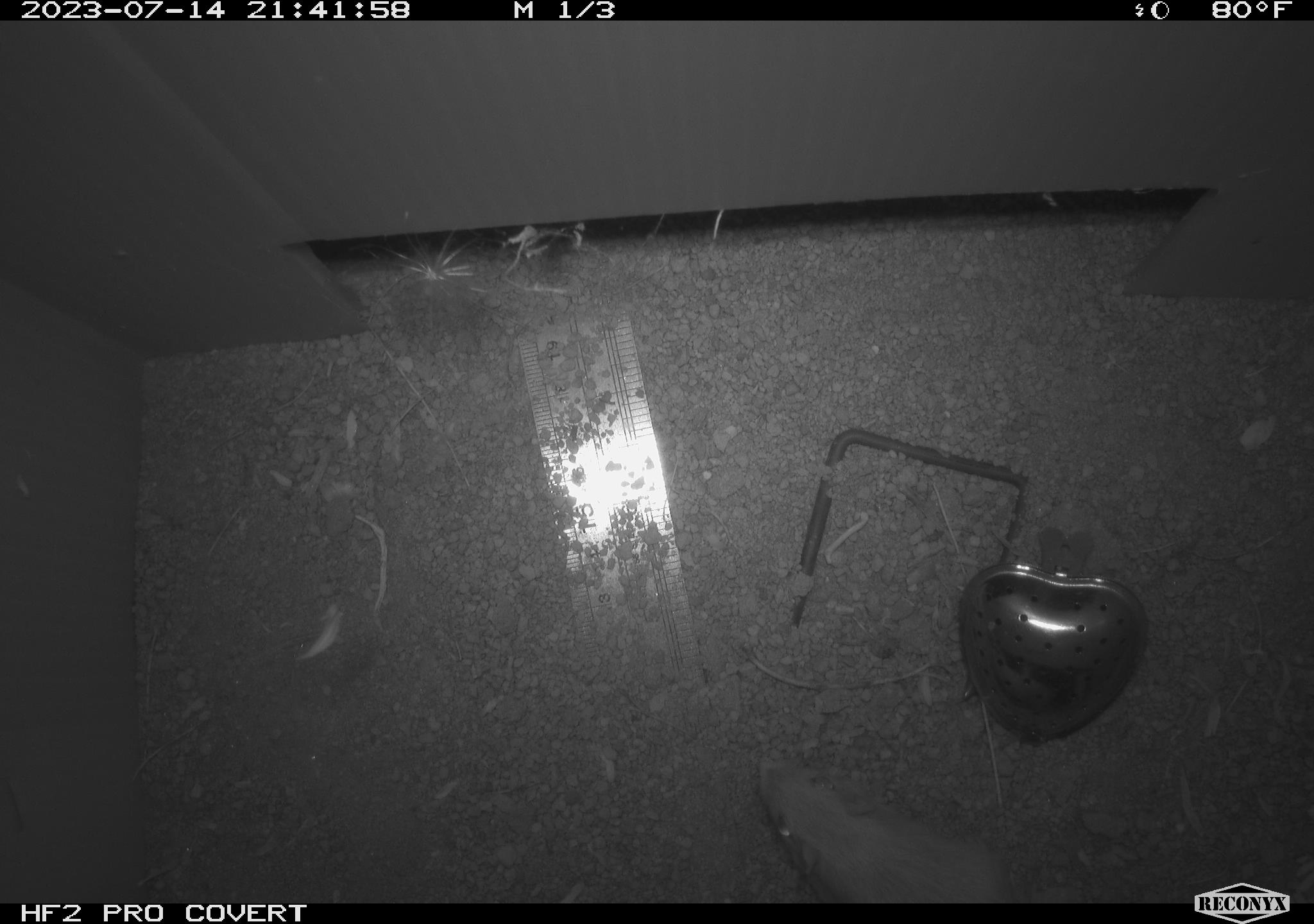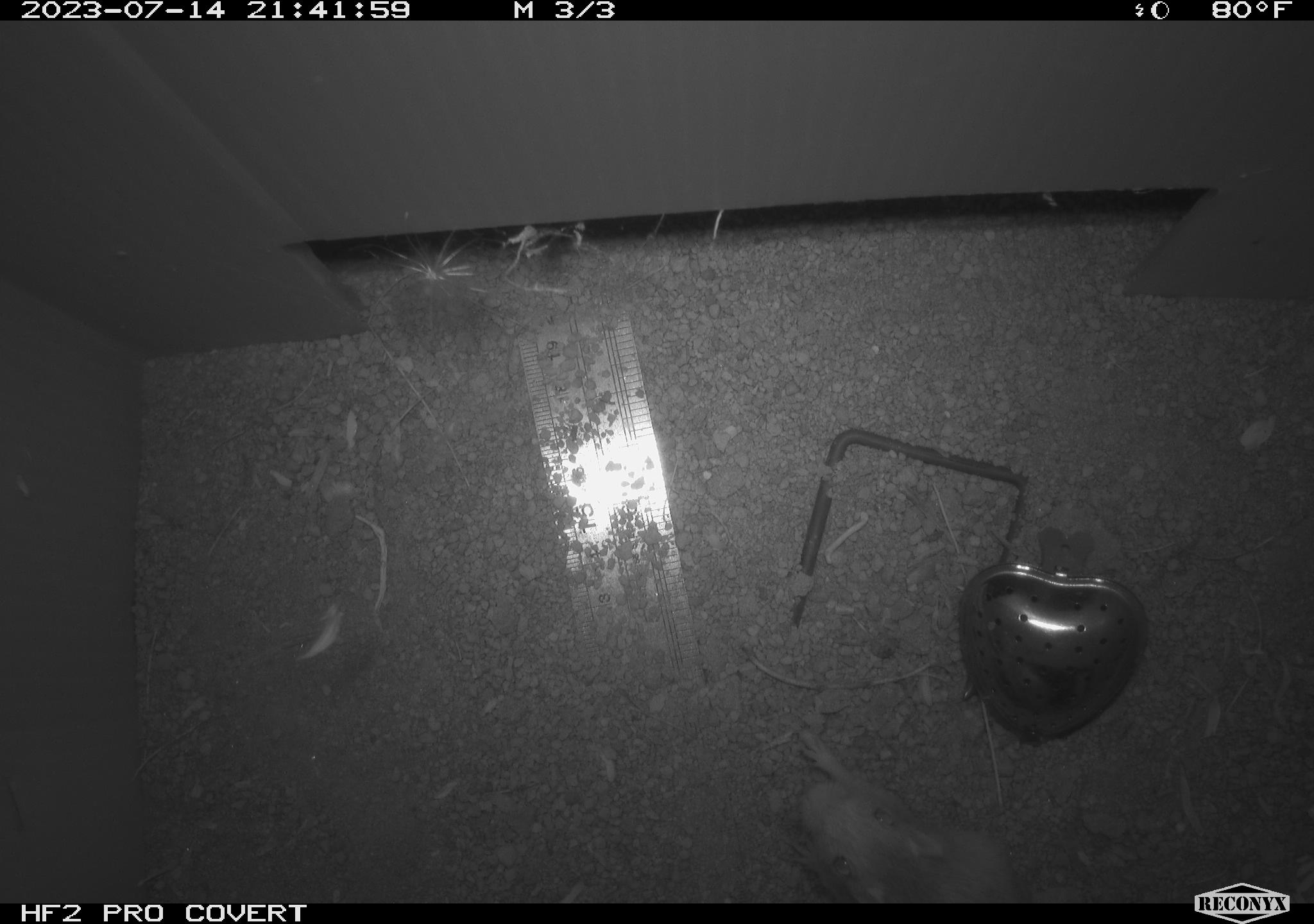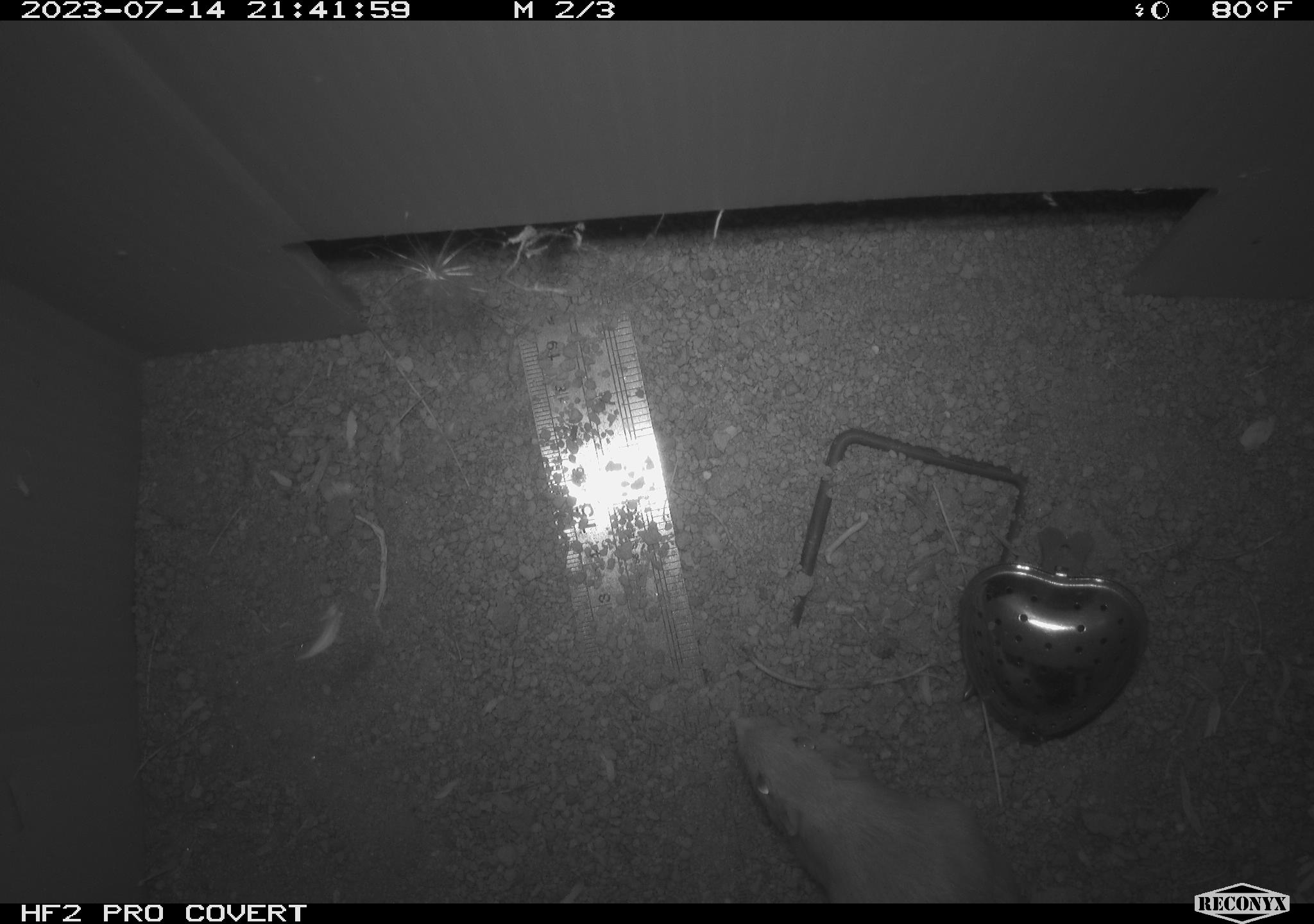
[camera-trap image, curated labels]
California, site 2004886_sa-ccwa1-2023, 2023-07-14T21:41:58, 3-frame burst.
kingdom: Animalia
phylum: Chordata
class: Mammalia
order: Rodentia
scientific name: Rodentia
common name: mouse species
Mouse species (Rodentia).